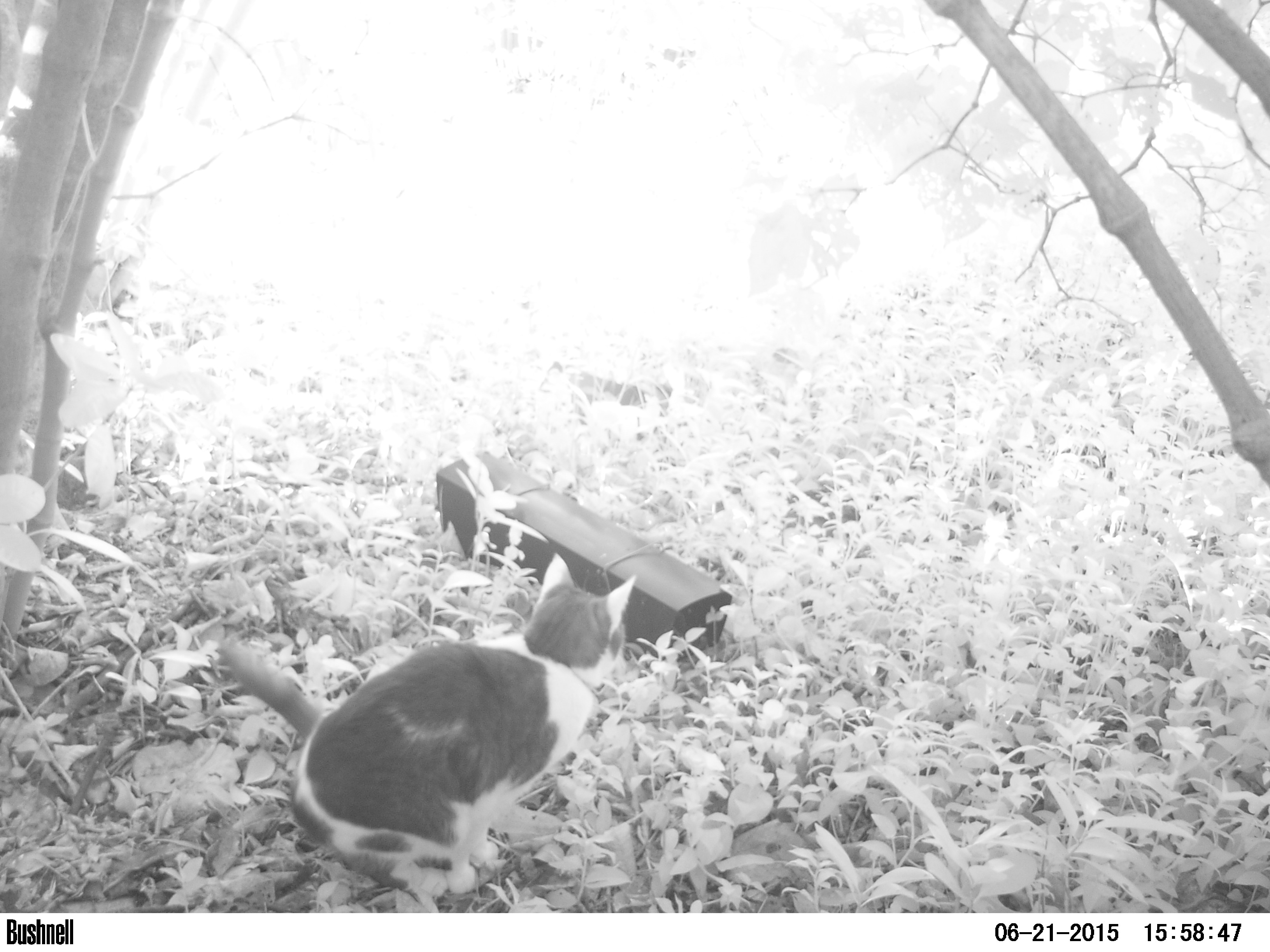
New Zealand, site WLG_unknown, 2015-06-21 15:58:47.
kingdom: Animalia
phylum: Chordata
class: Mammalia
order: Carnivora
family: Felidae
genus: Felis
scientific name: Felis catus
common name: domestic cat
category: cat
Cat (domestic cat) (Felis catus).